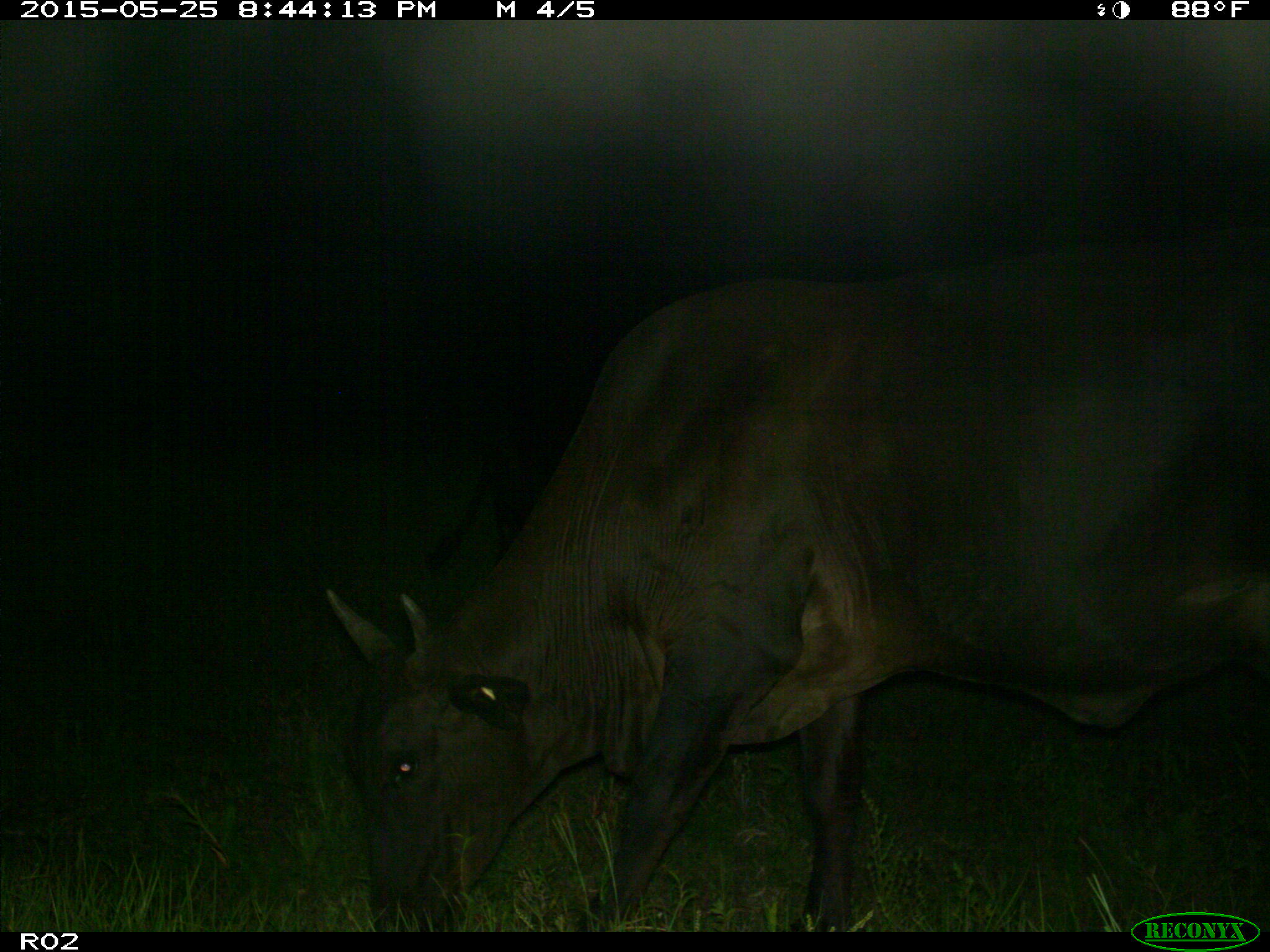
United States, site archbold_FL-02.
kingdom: Animalia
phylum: Chordata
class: Mammalia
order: Artiodactyla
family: Bovidae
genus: Bos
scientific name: Bos taurus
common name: domestic cow